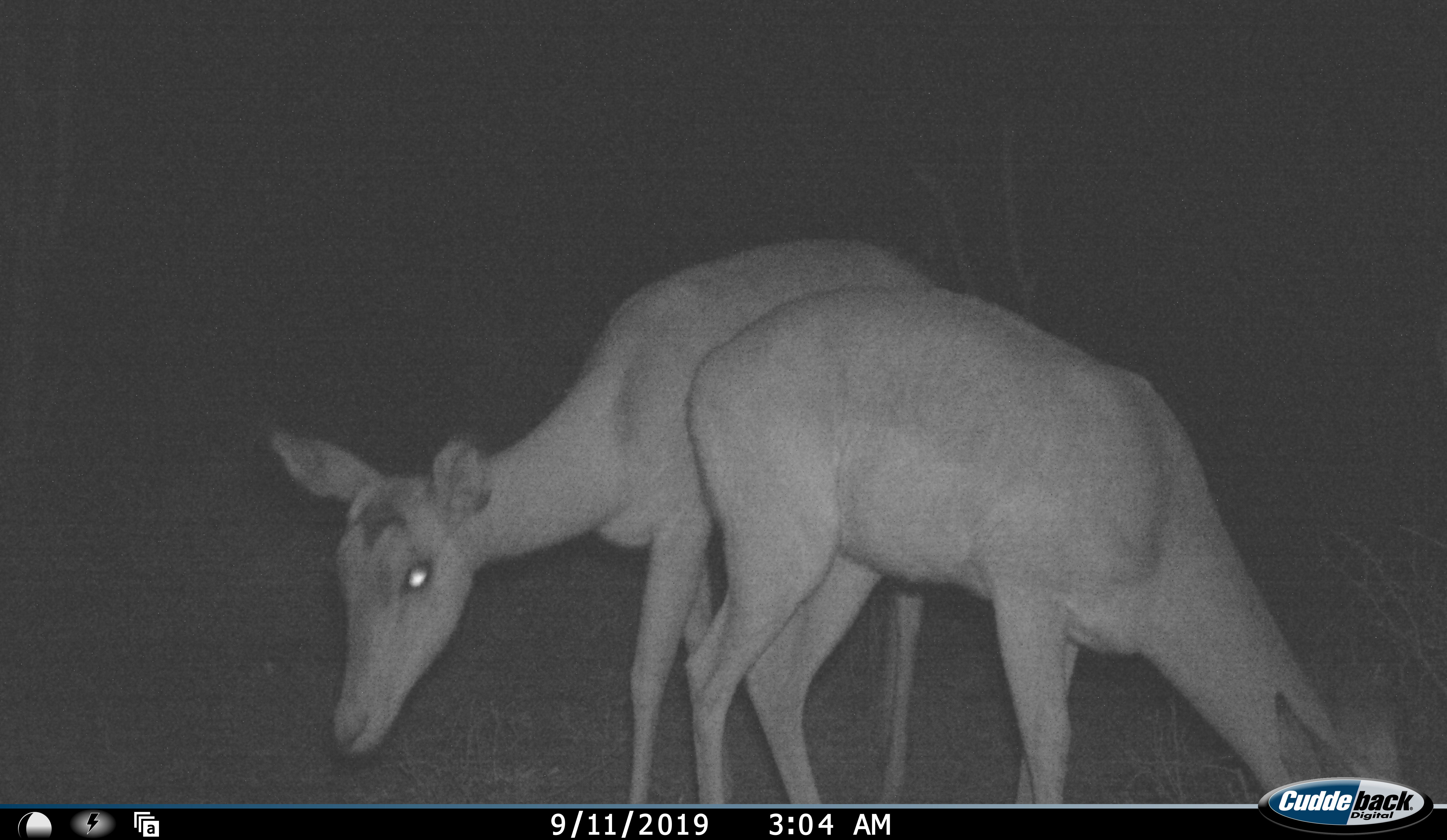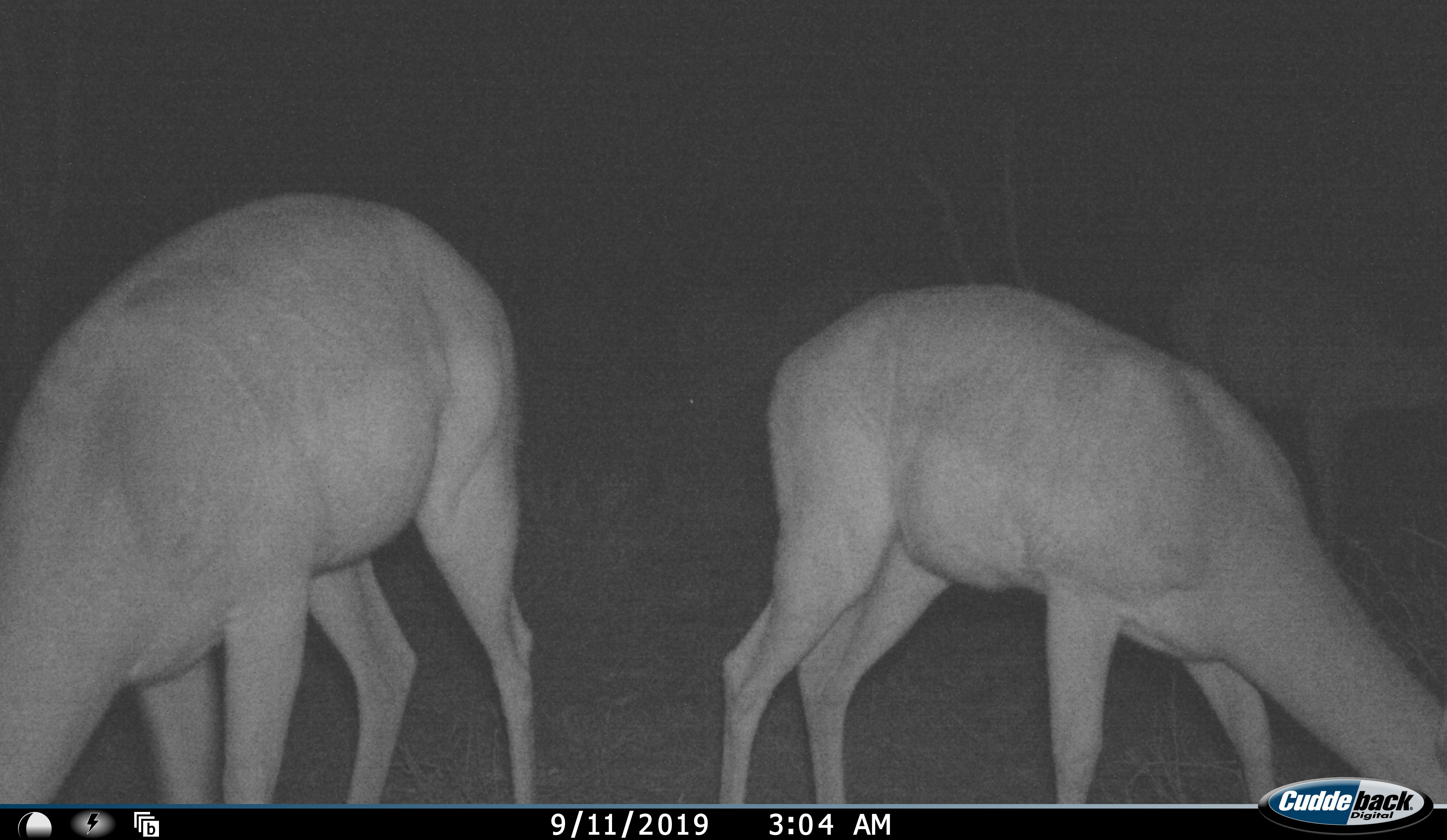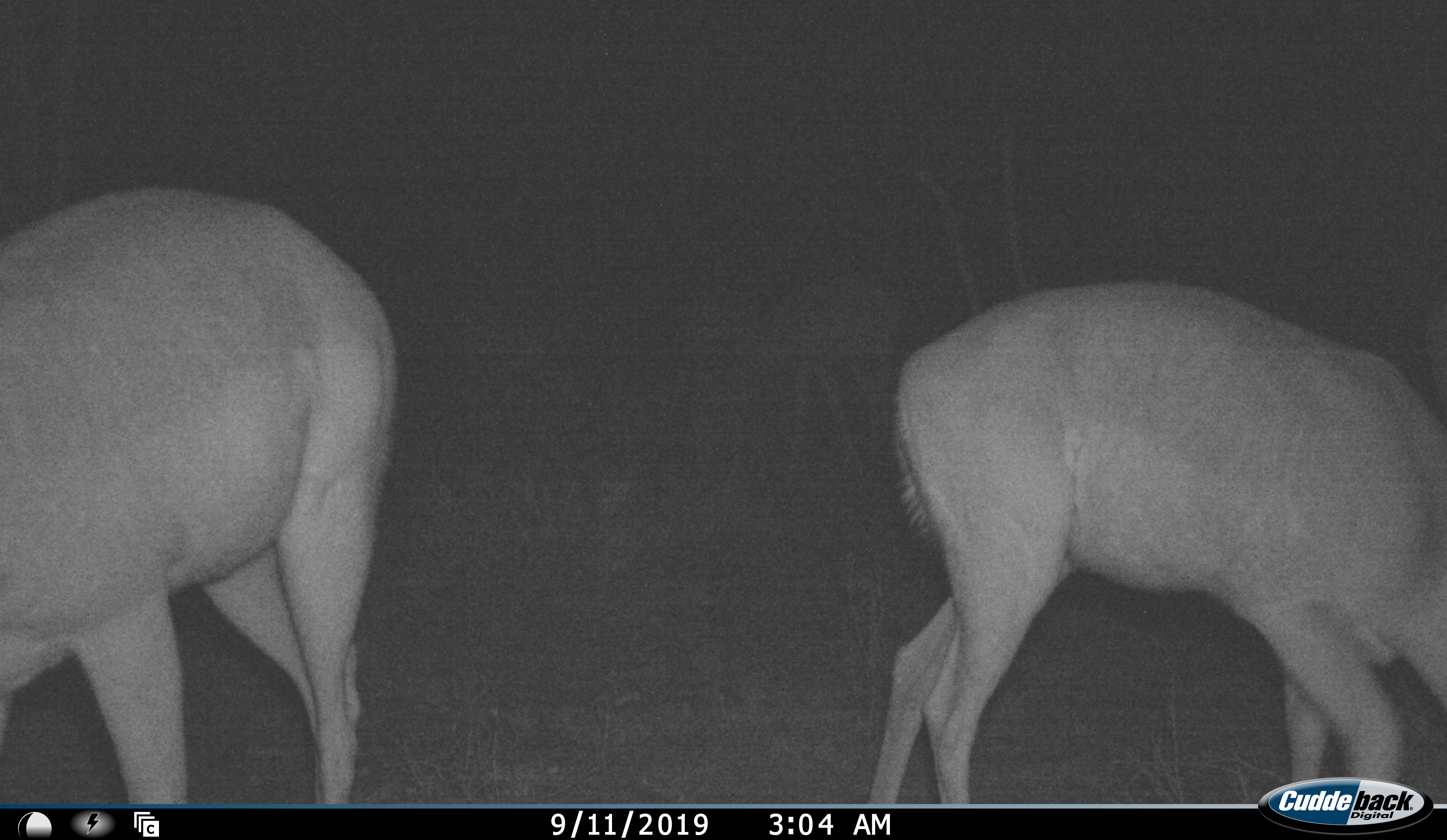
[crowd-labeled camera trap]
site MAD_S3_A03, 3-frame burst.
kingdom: Animalia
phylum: Chordata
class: Mammalia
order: Artiodactyla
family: Bovidae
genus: Aepyceros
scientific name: Aepyceros melampus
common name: impala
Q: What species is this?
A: Impala (Aepyceros melampus).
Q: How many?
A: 2.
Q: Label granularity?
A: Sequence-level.